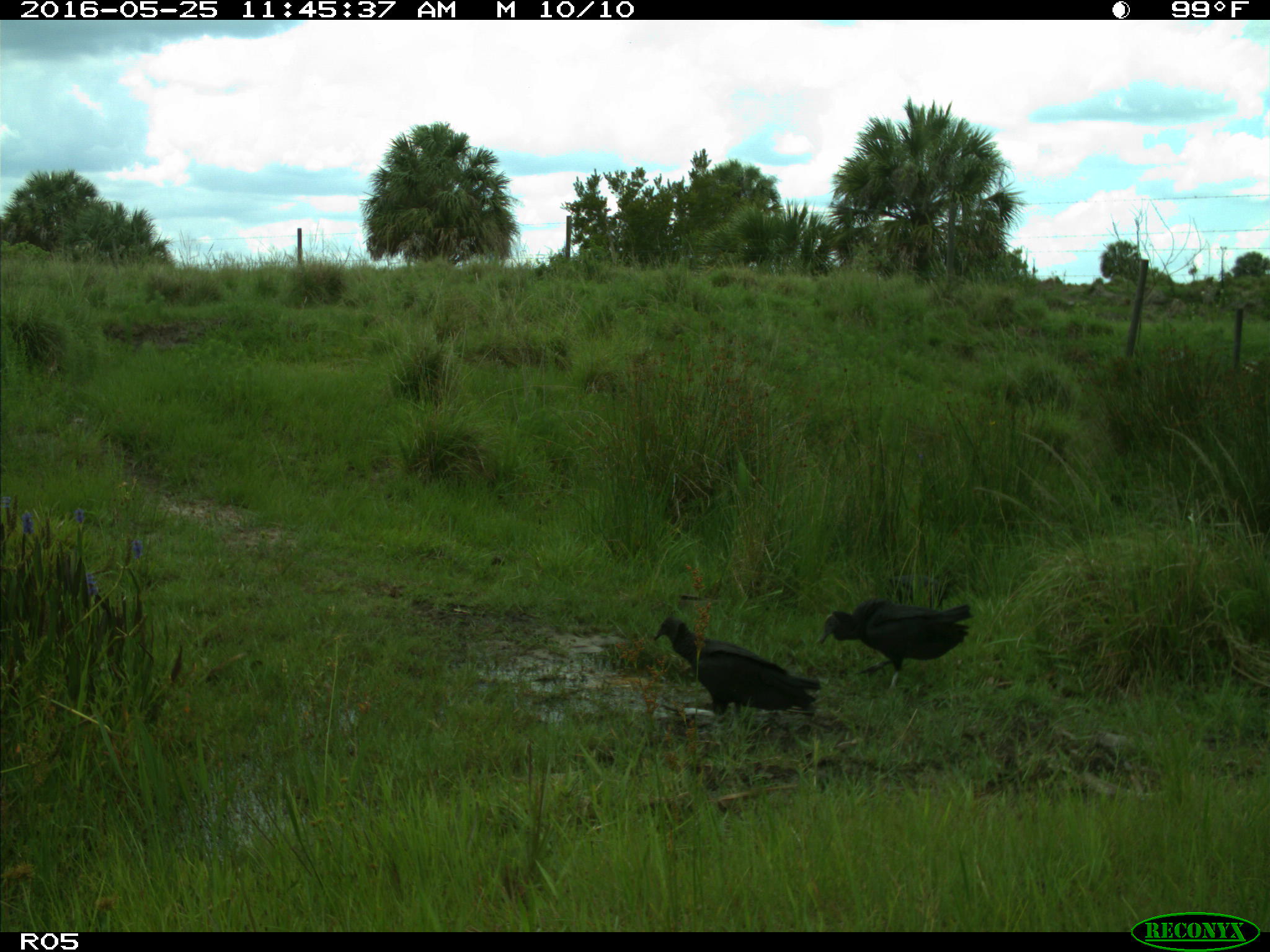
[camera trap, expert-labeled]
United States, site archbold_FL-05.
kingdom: Animalia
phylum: Chordata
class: Aves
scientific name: Aves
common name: birds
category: unidentified bird